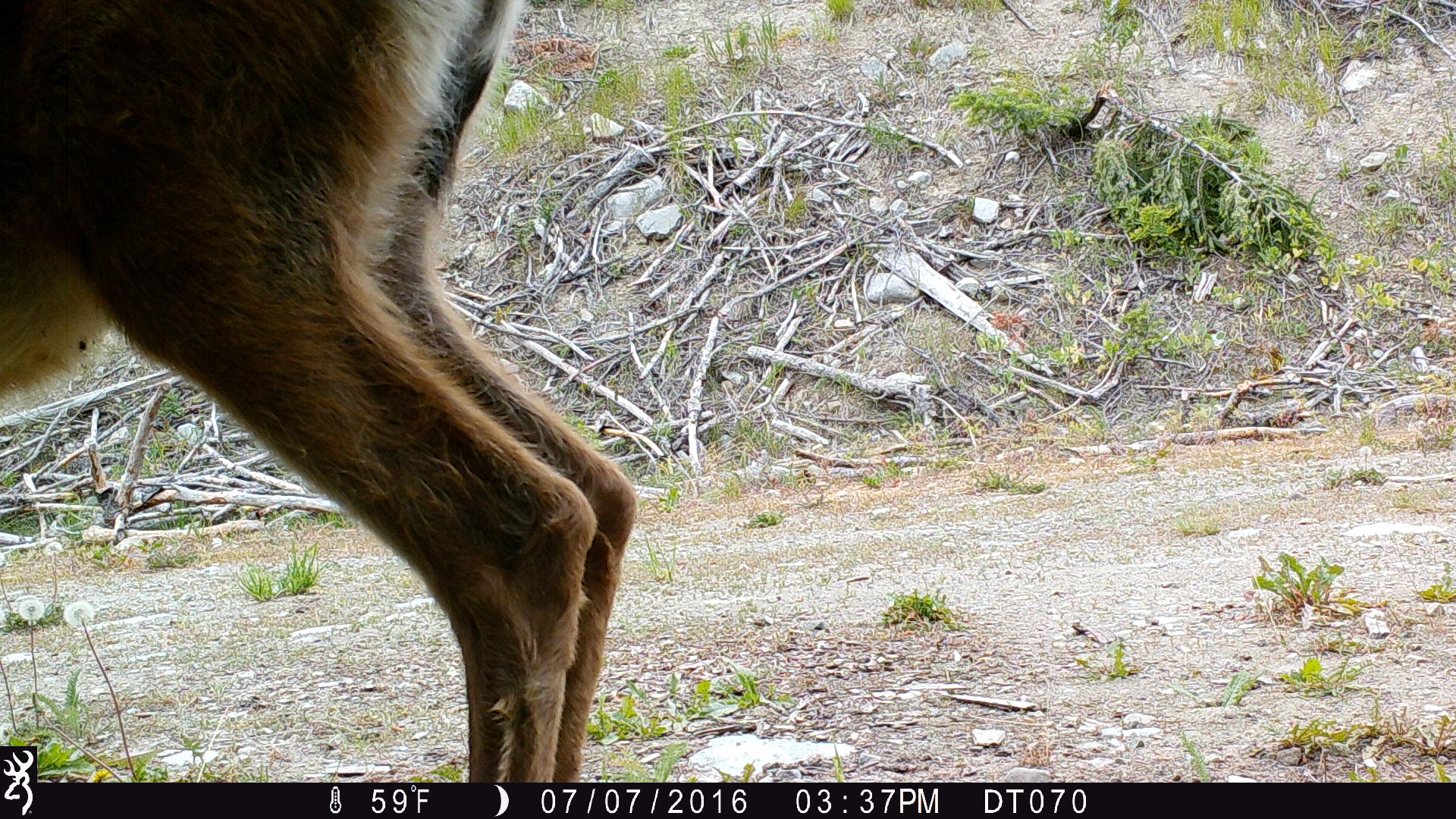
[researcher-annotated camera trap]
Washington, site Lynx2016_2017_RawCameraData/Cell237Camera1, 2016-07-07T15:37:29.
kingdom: Animalia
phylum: Chordata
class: Mammalia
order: Artiodactyla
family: Cervidae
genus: Odocoileus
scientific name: Odocoileus hemionus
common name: mule deer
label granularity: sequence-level